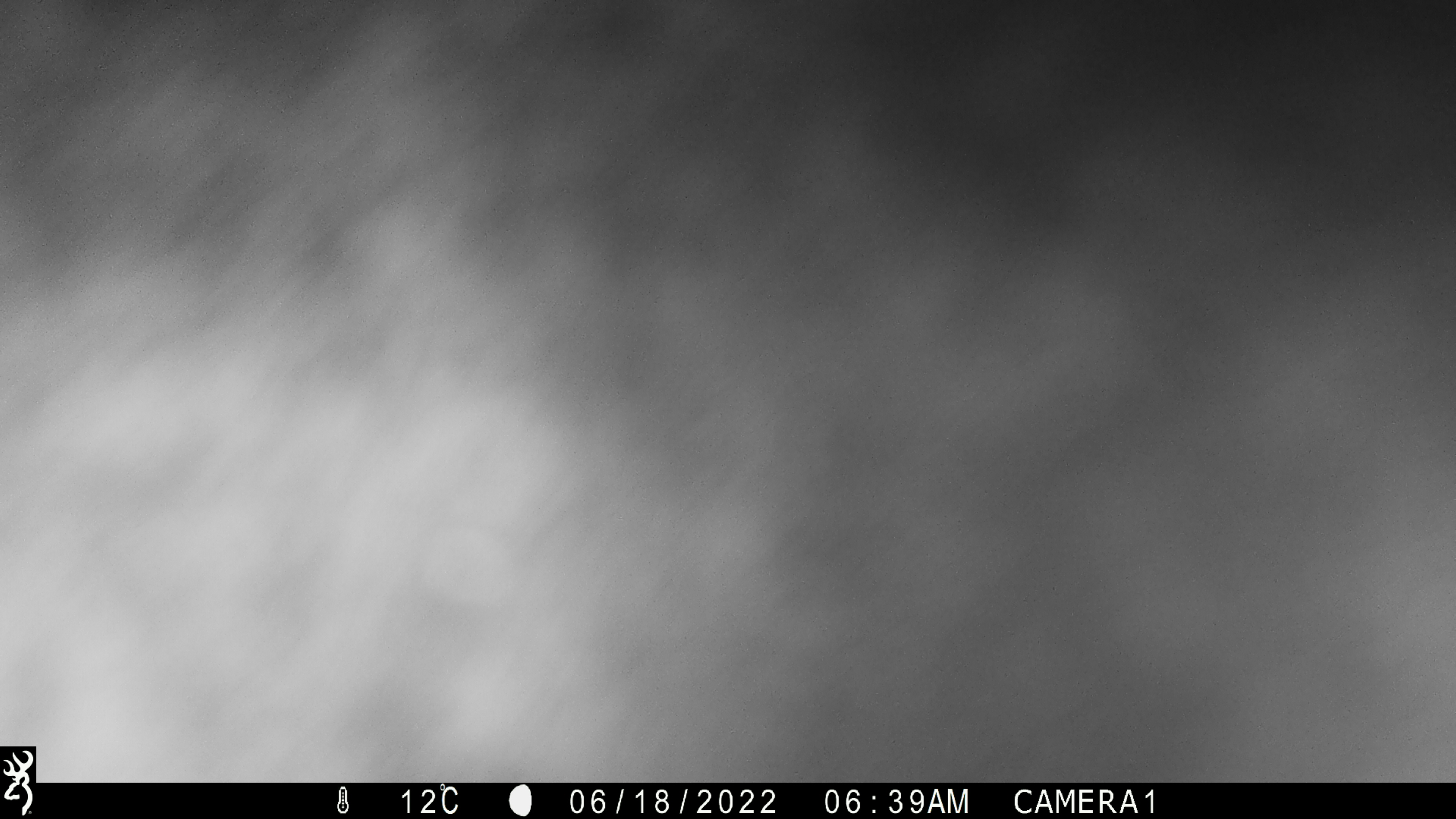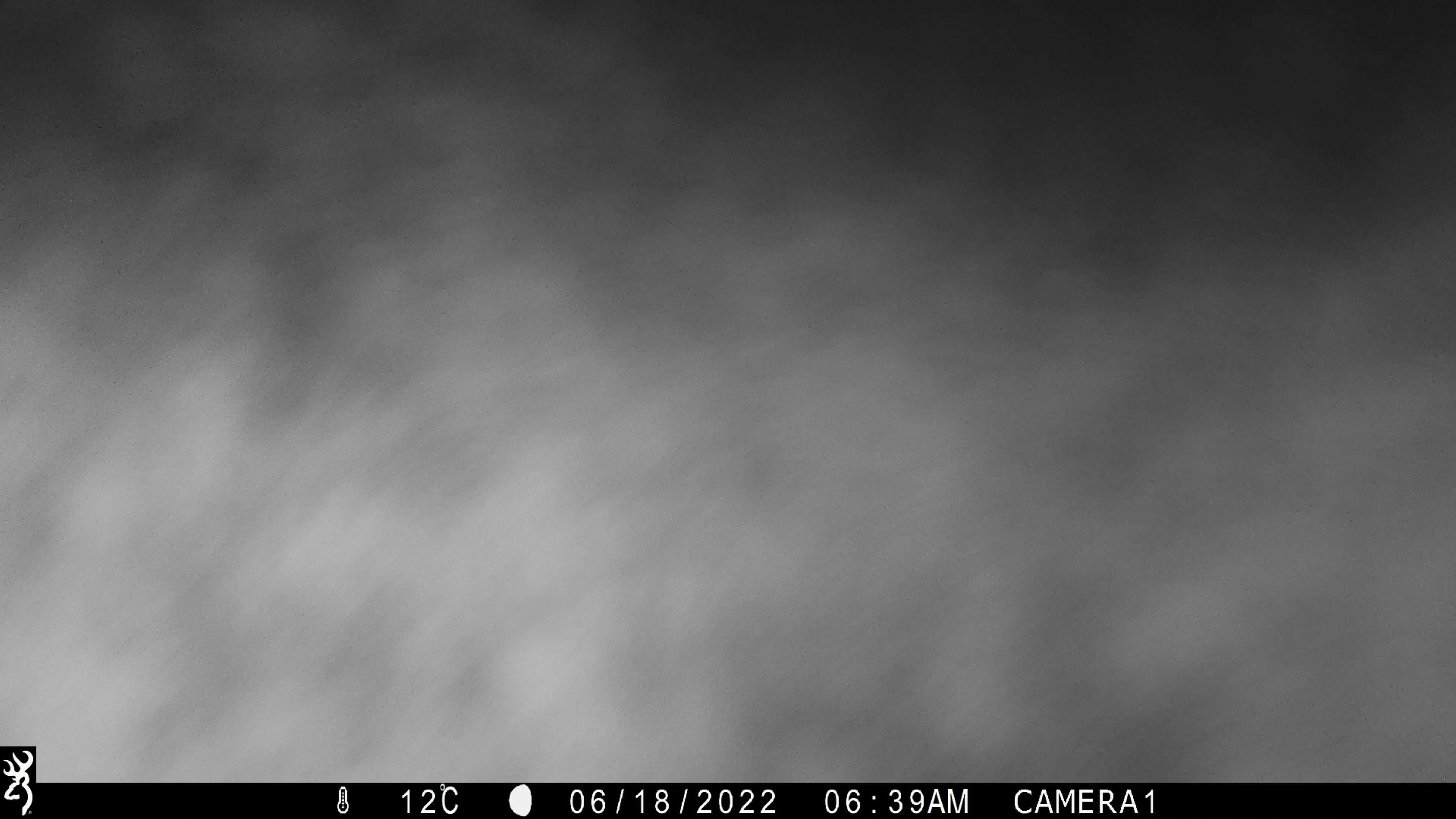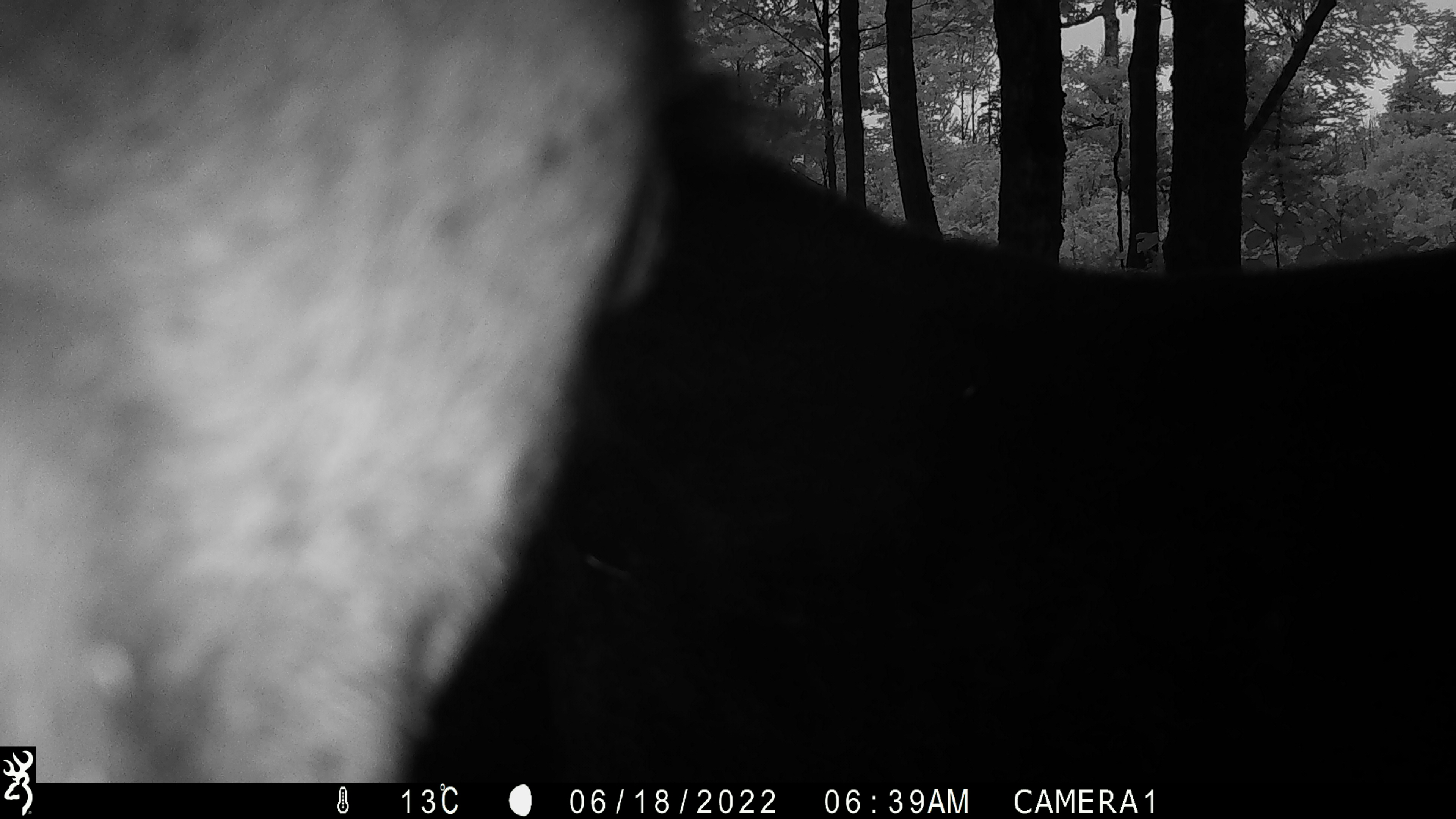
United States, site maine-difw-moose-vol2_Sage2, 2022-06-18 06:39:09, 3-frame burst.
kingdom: Animalia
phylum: Chordata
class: Mammalia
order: Artiodactyla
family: Cervidae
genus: Alces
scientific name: Alces alces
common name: moose